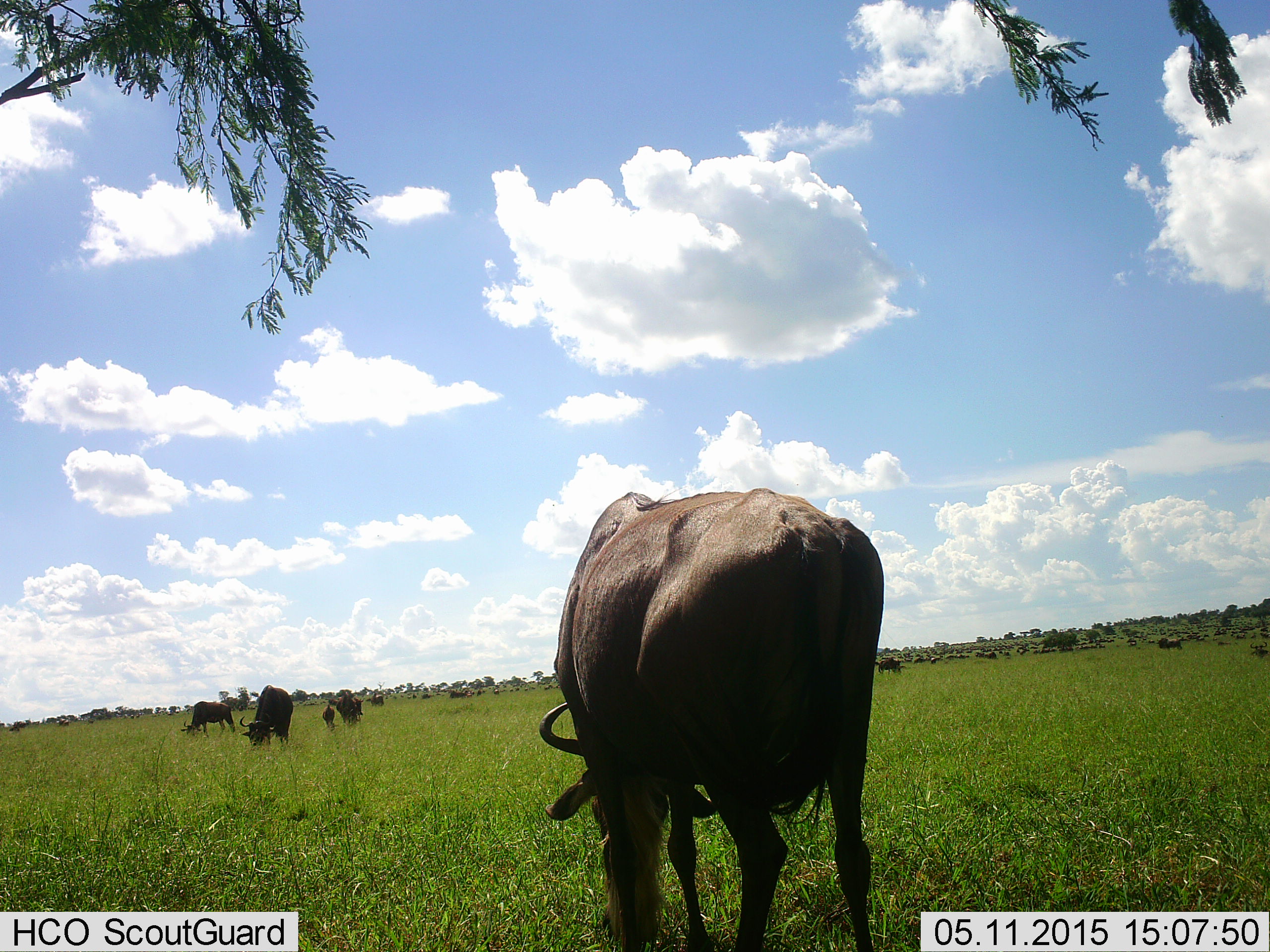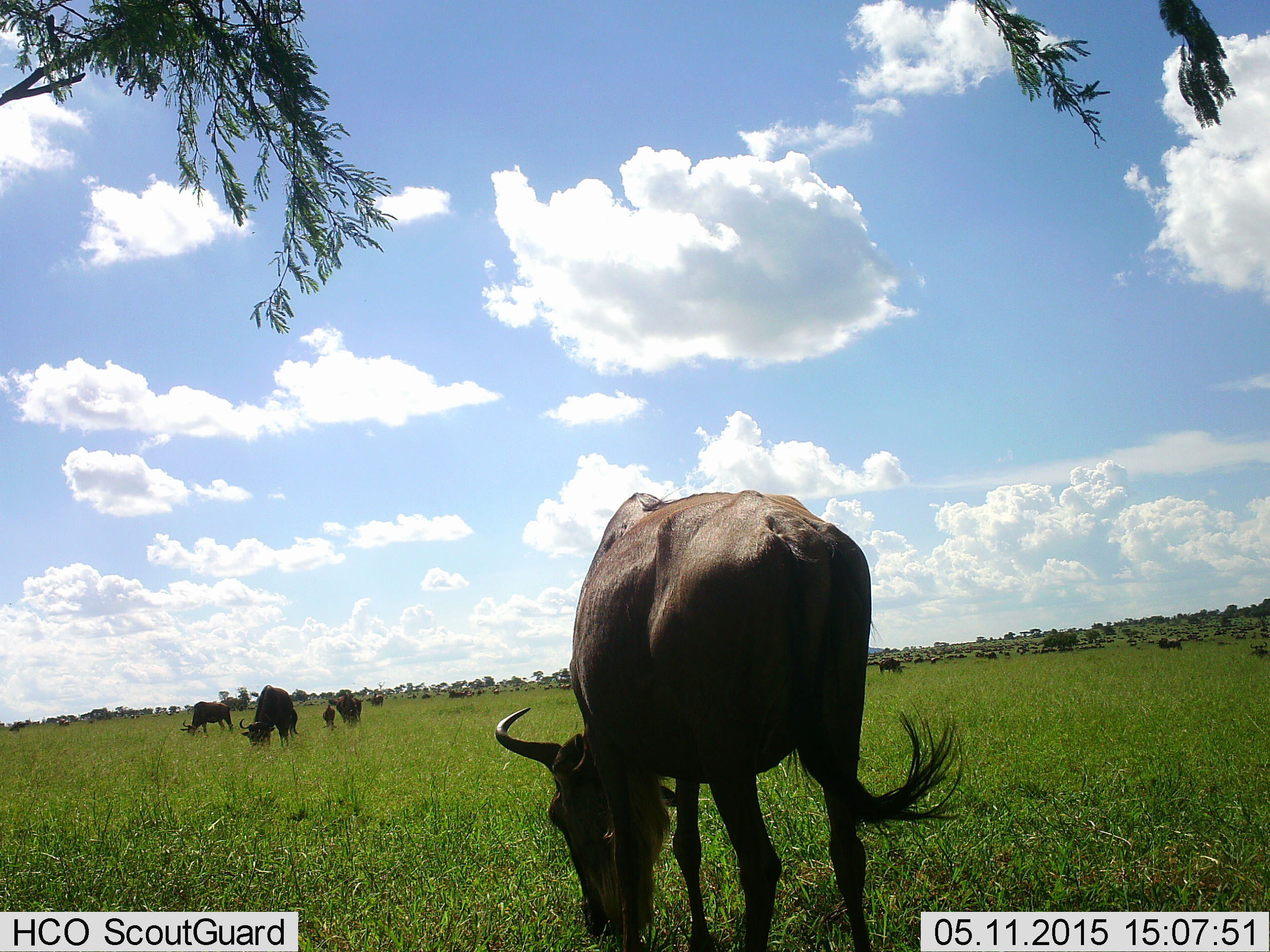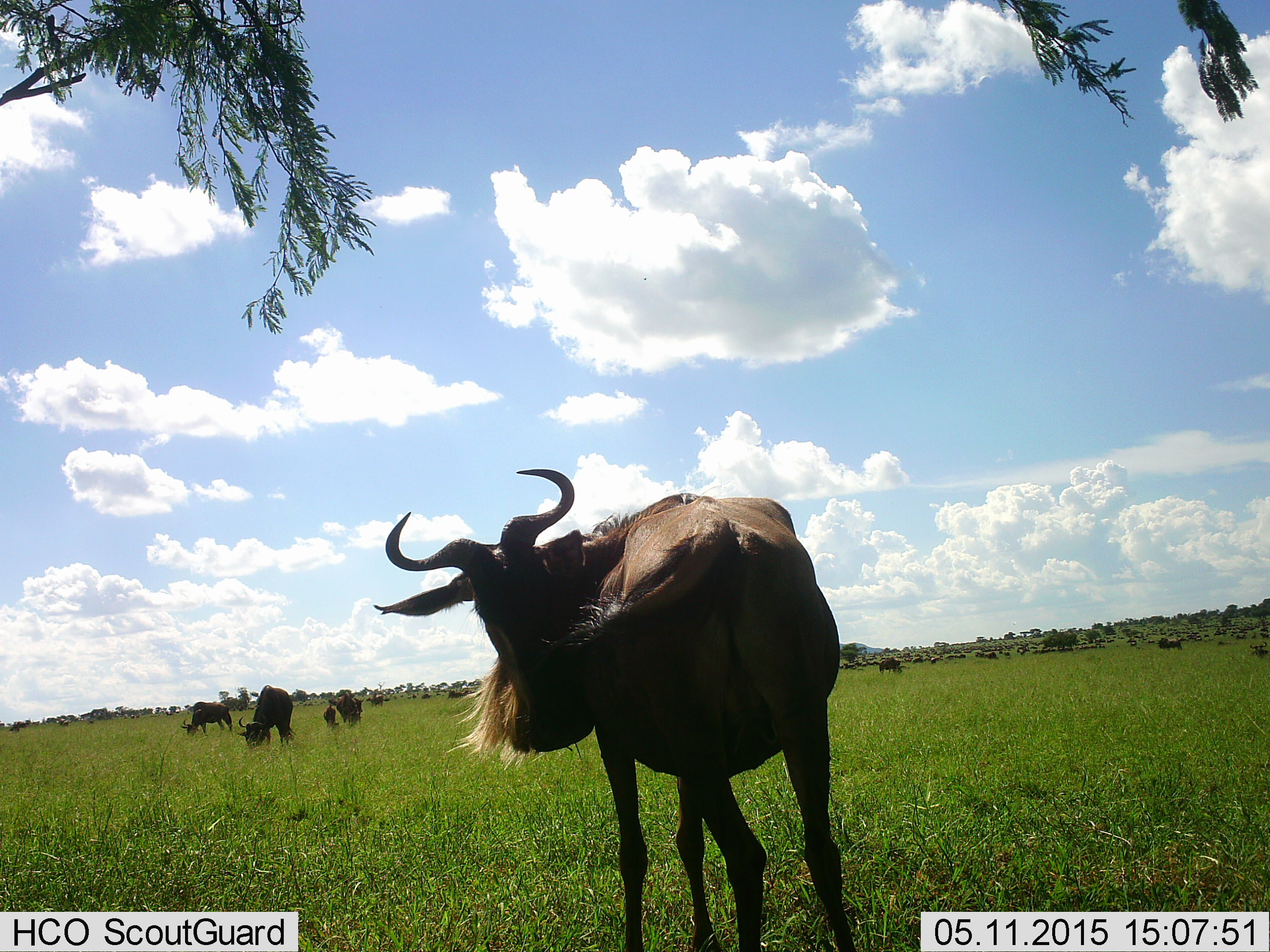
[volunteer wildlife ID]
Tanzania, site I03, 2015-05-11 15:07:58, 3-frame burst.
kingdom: Animalia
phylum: Chordata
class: Mammalia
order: Artiodactyla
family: Bovidae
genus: Connochaetes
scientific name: Connochaetes taurinus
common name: blue wildebeest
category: wildebeest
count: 11-50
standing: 50%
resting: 30%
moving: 20%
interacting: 10%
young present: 20%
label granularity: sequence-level